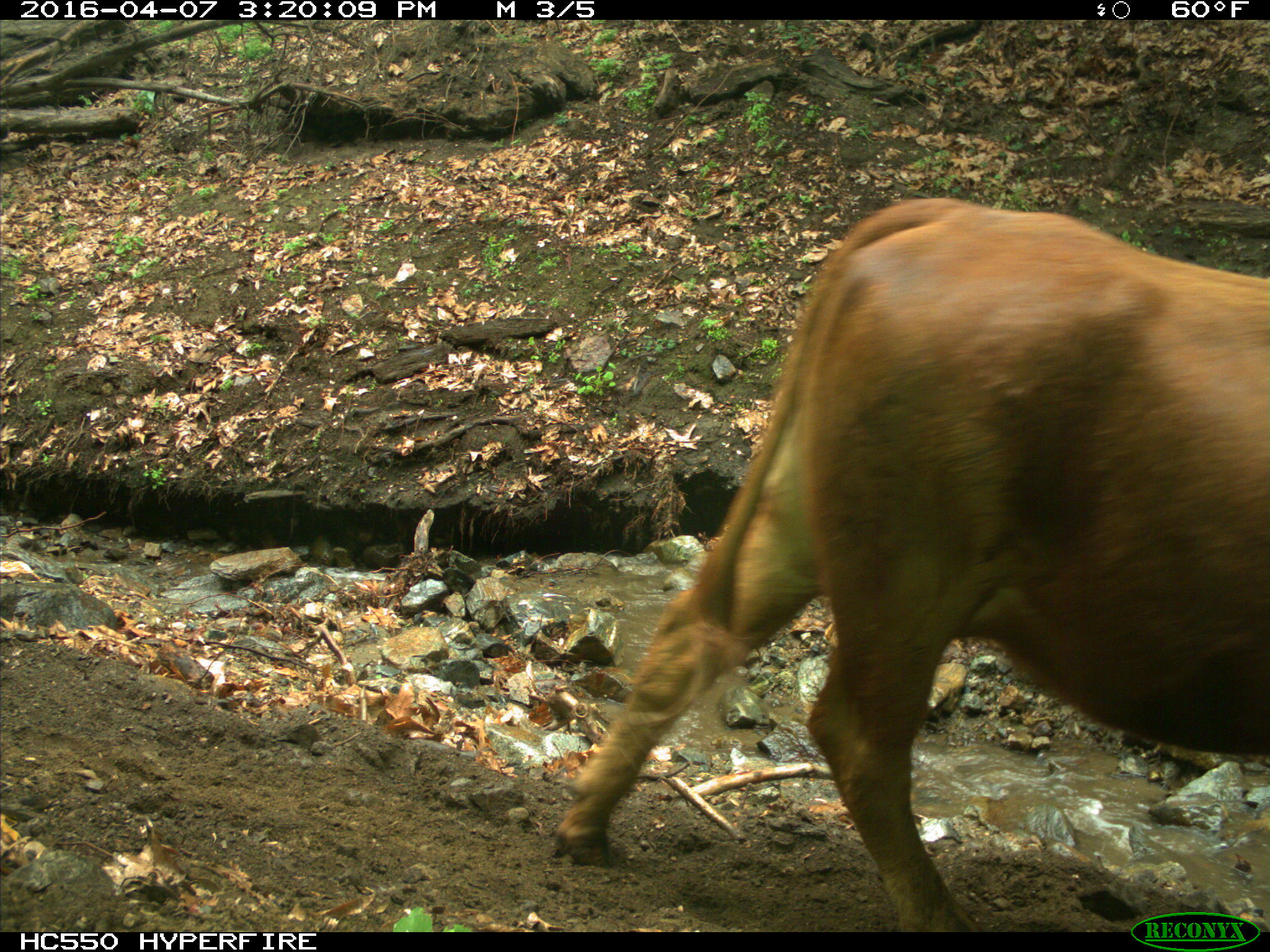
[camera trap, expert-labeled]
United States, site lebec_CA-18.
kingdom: Animalia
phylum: Chordata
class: Mammalia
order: Artiodactyla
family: Bovidae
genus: Bos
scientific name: Bos taurus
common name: domestic cow